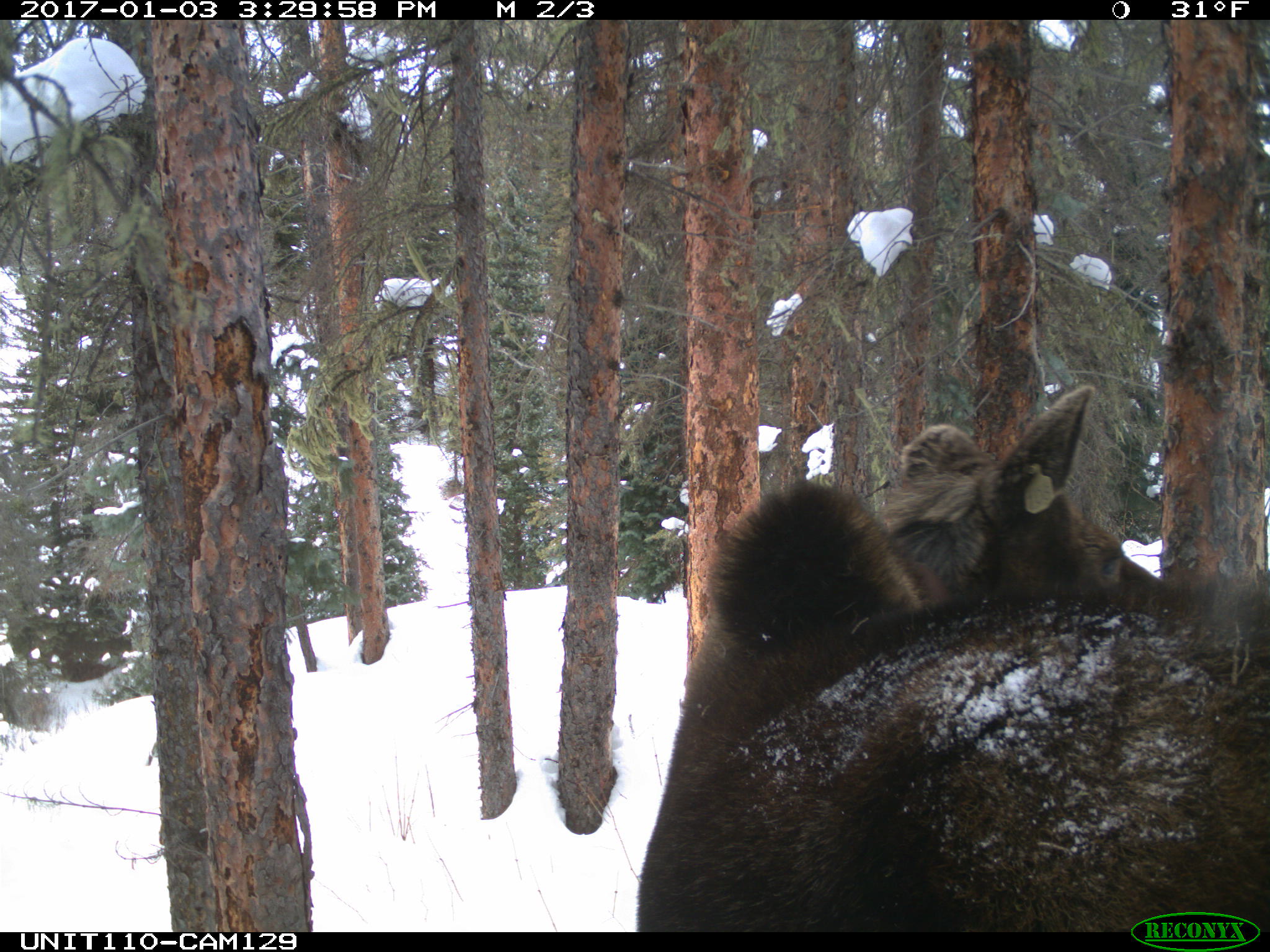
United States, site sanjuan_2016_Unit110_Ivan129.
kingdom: Animalia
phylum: Chordata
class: Mammalia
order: Artiodactyla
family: Cervidae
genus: Alces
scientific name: Alces alces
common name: moose